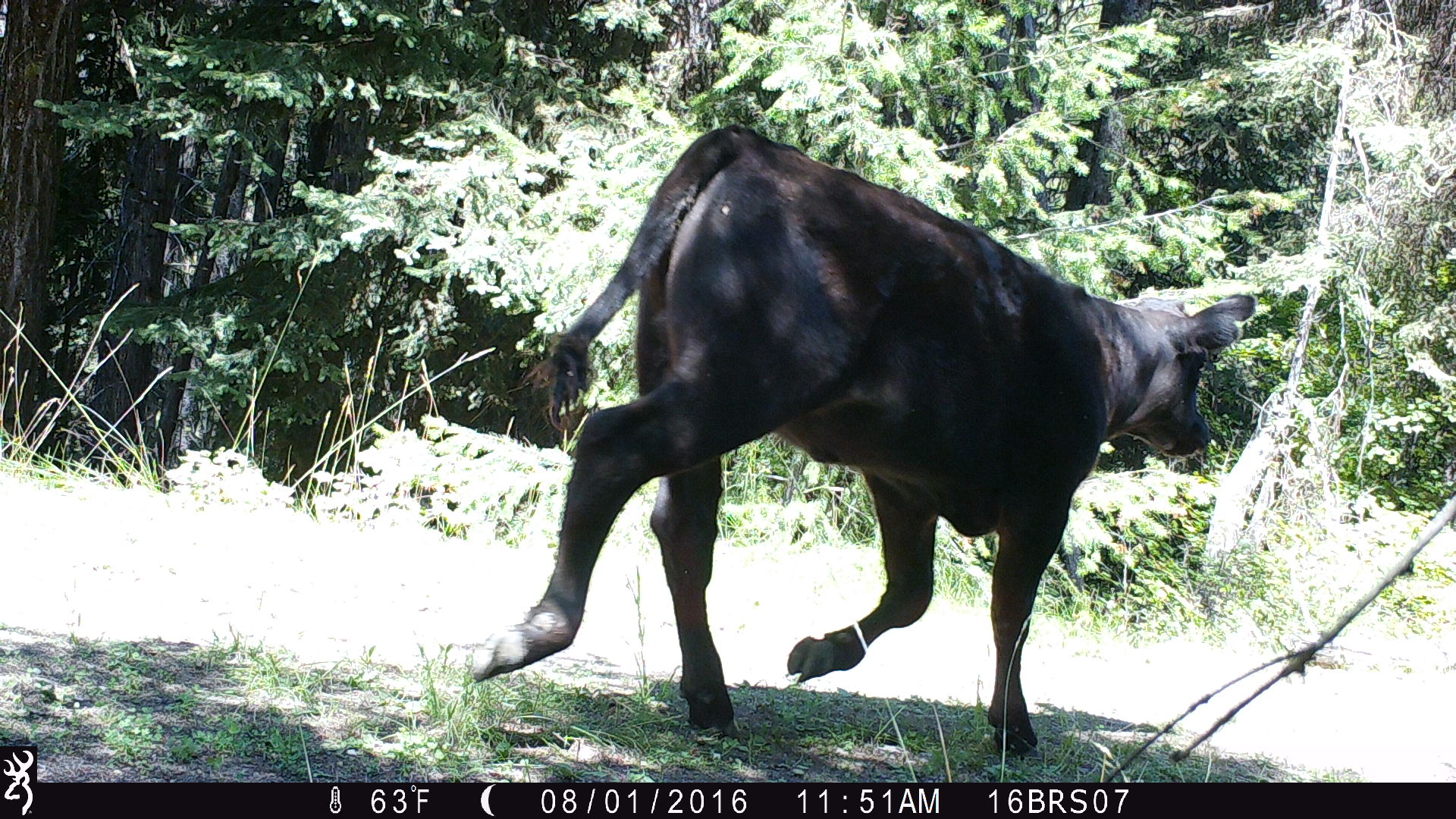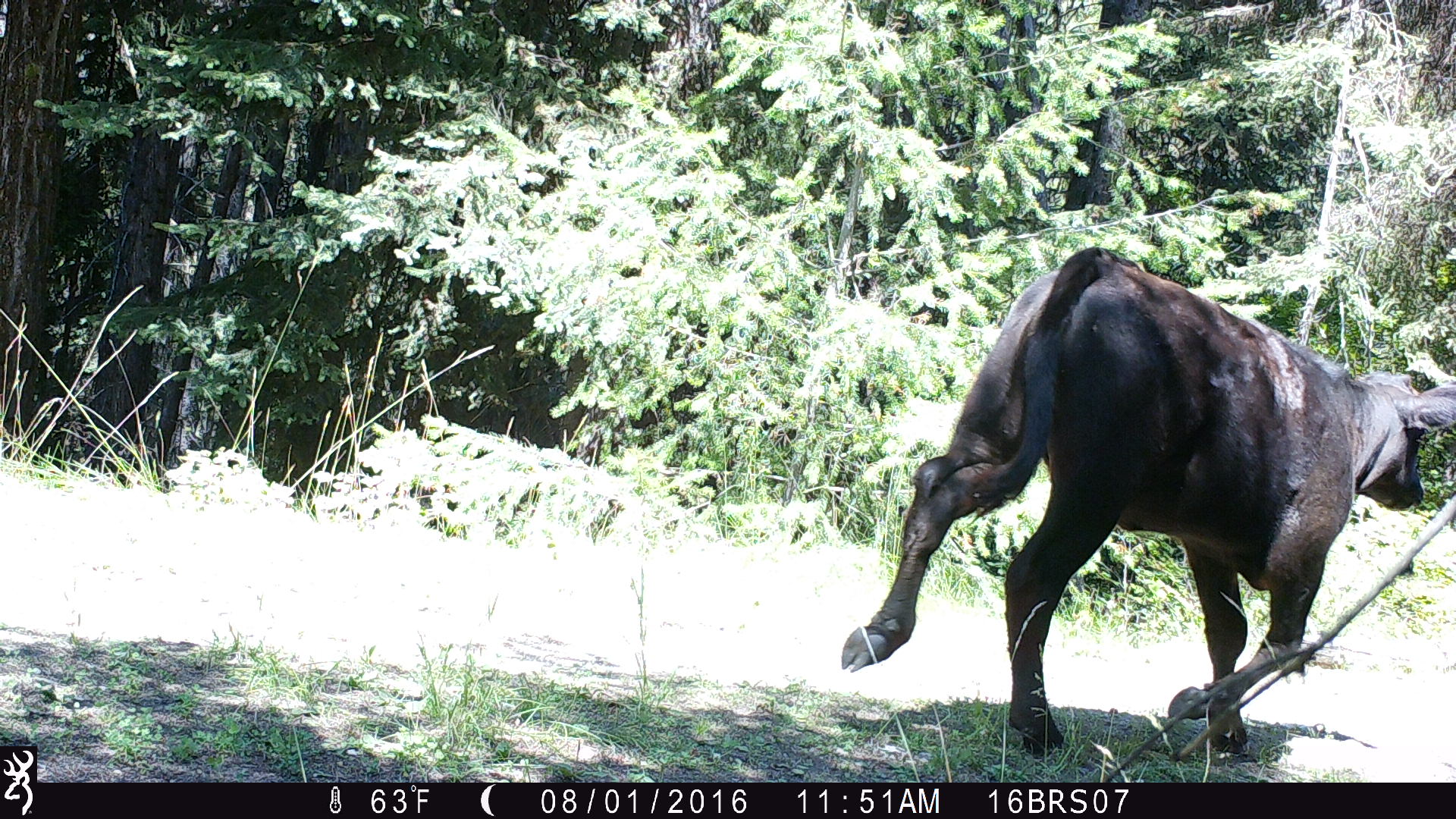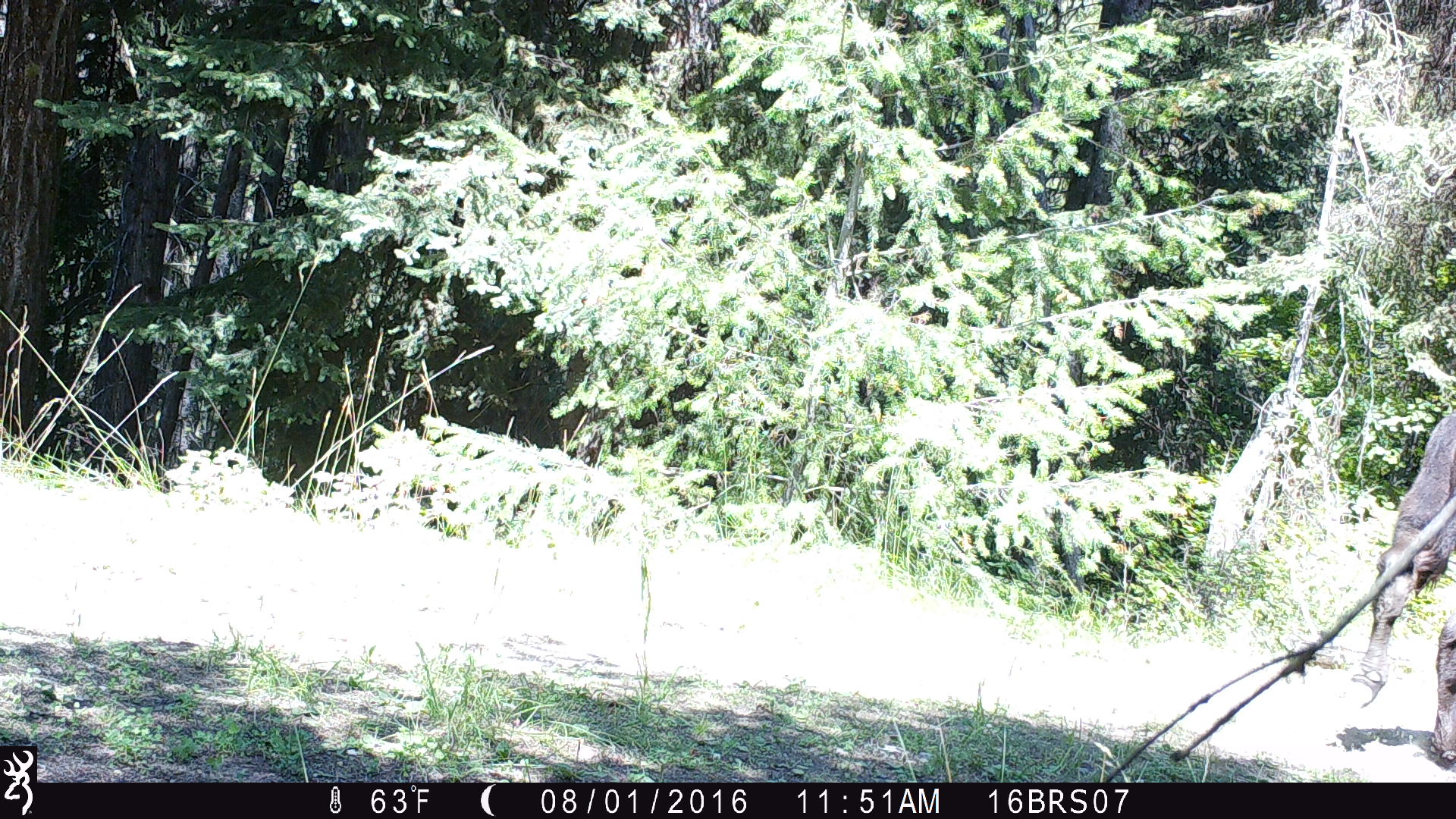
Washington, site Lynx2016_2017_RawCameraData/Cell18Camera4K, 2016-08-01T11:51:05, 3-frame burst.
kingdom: Animalia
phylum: Chordata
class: Mammalia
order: Artiodactyla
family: Bovidae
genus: Bos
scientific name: Bos taurus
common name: domestic cattle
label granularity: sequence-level